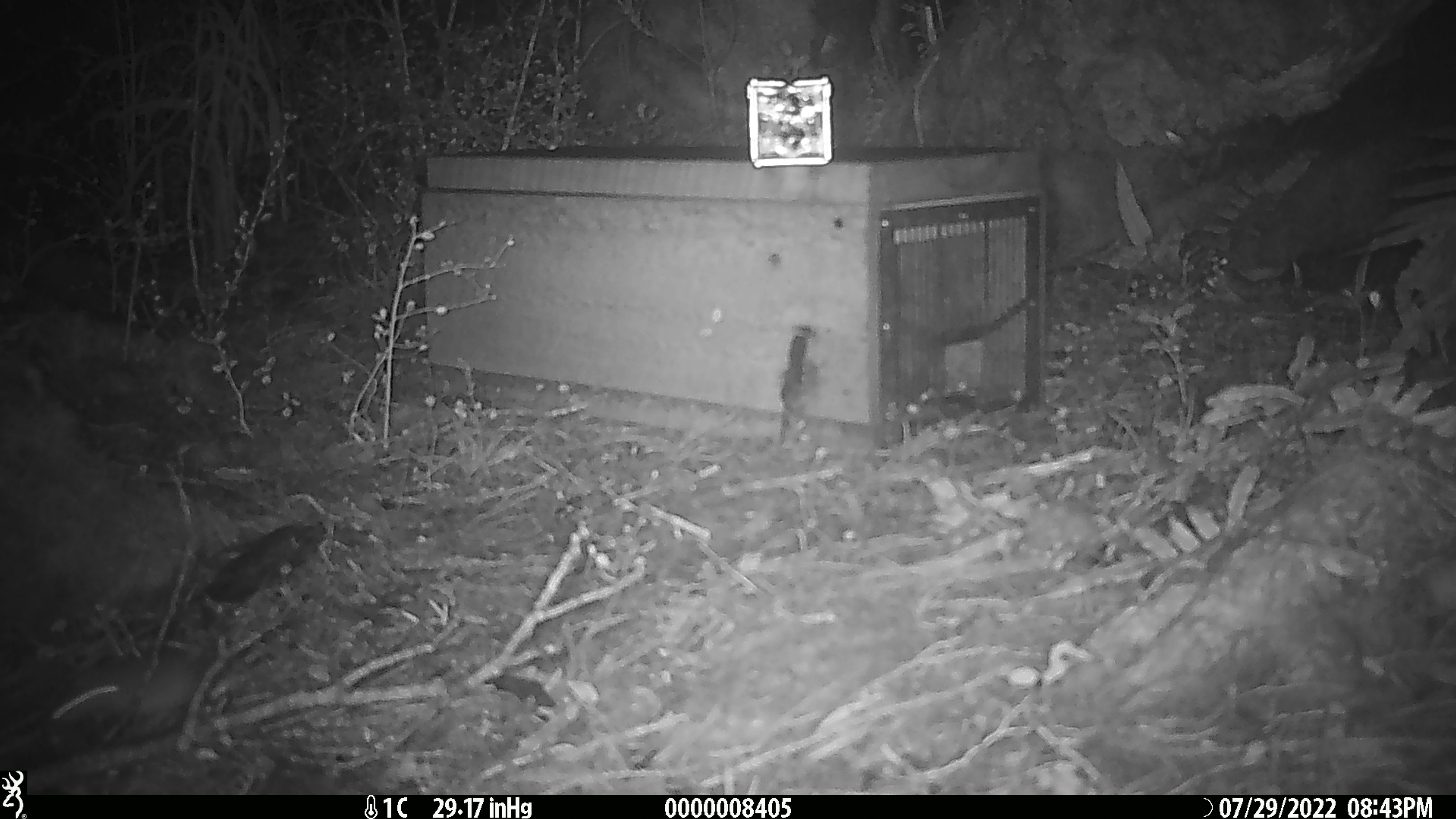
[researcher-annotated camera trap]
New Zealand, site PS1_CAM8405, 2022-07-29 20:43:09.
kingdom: Animalia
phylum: Chordata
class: Mammalia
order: Rodentia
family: Muridae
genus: Mus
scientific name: Mus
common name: mouse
Mouse (Mus).